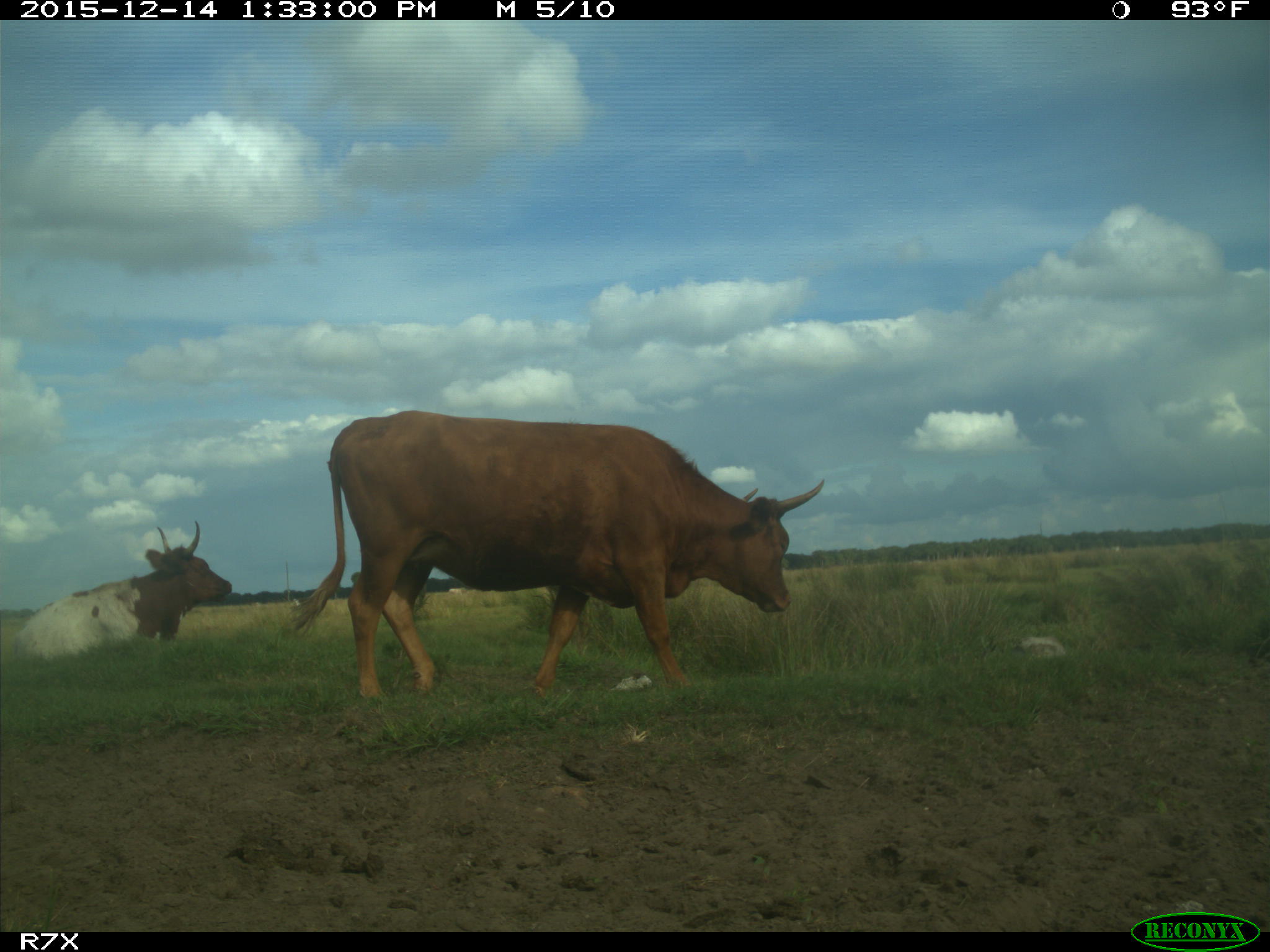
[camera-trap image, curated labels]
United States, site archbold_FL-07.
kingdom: Animalia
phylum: Chordata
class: Mammalia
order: Artiodactyla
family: Bovidae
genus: Bos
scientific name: Bos taurus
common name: domestic cow